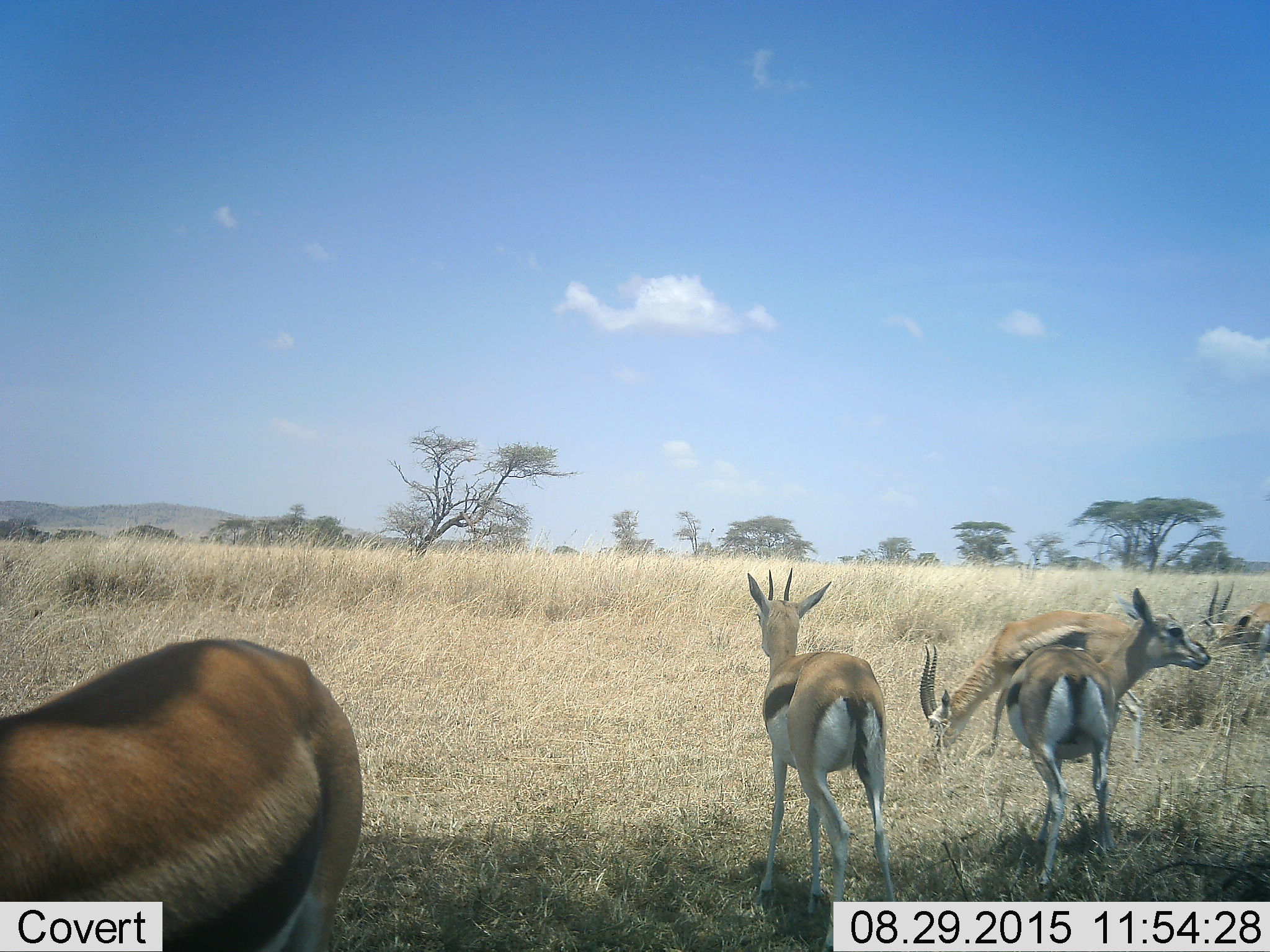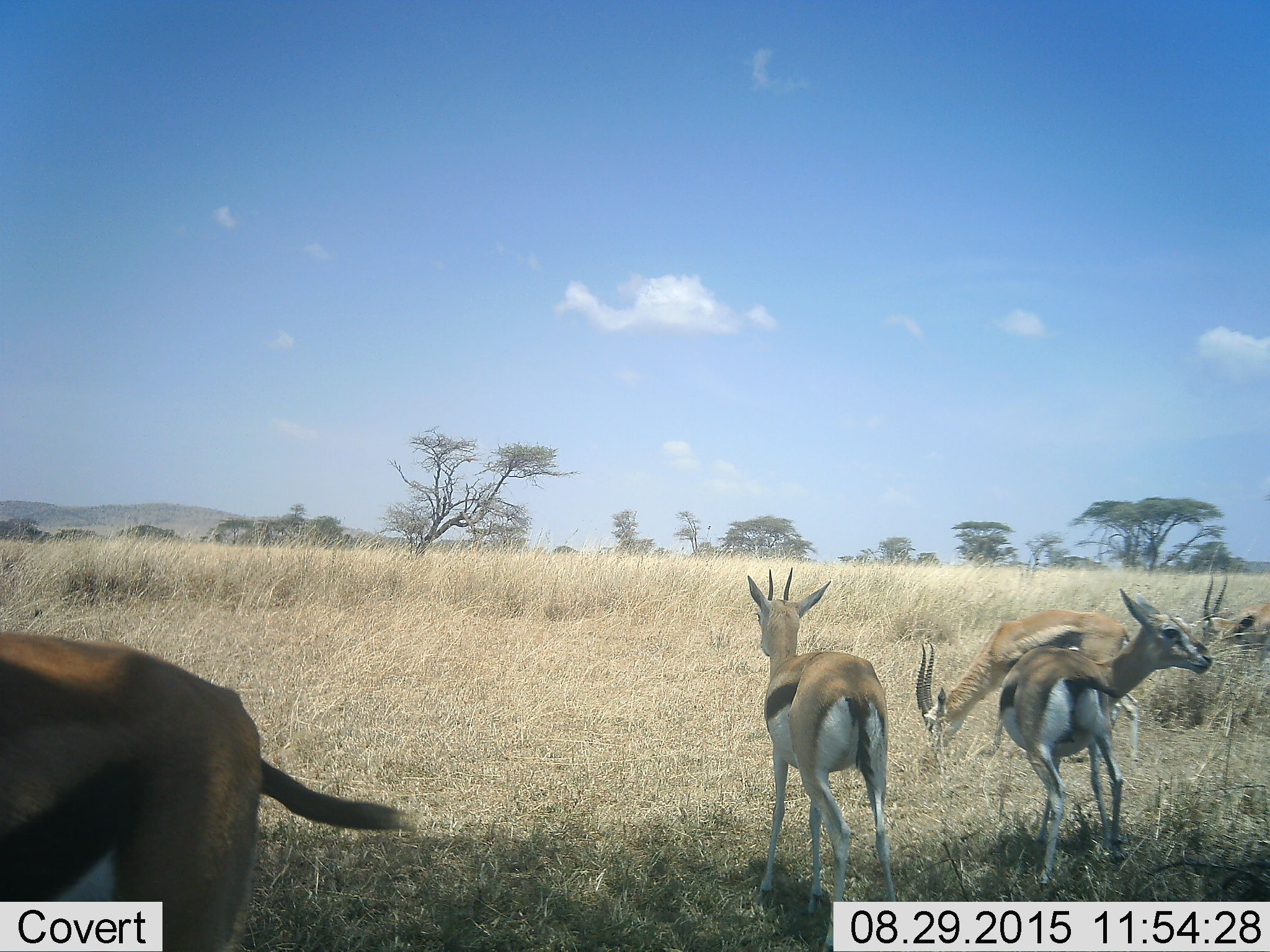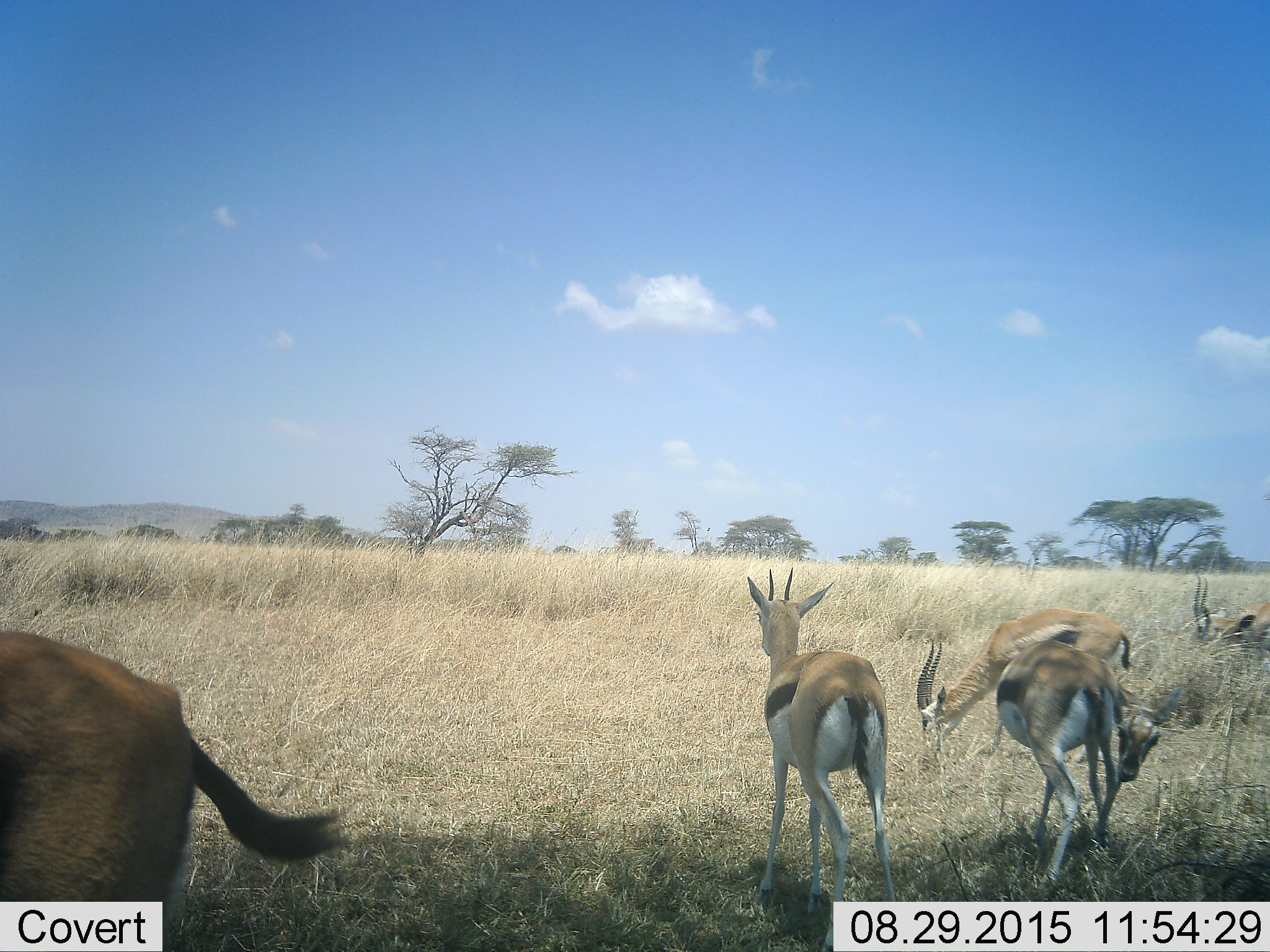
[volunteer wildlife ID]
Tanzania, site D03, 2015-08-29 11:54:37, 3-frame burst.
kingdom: Animalia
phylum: Chordata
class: Mammalia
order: Artiodactyla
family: Bovidae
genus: Eudorcas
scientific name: Eudorcas thomsonii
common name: thomson's gazelle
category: gazellethomsons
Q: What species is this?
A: Gazellethomsons (thomson's gazelle) (Eudorcas thomsonii).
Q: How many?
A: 5.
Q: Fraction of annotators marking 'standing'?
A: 65%.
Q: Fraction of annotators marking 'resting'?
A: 0%.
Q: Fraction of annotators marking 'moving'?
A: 53%.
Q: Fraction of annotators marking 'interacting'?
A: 18%.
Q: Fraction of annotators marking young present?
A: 6%.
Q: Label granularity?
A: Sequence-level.